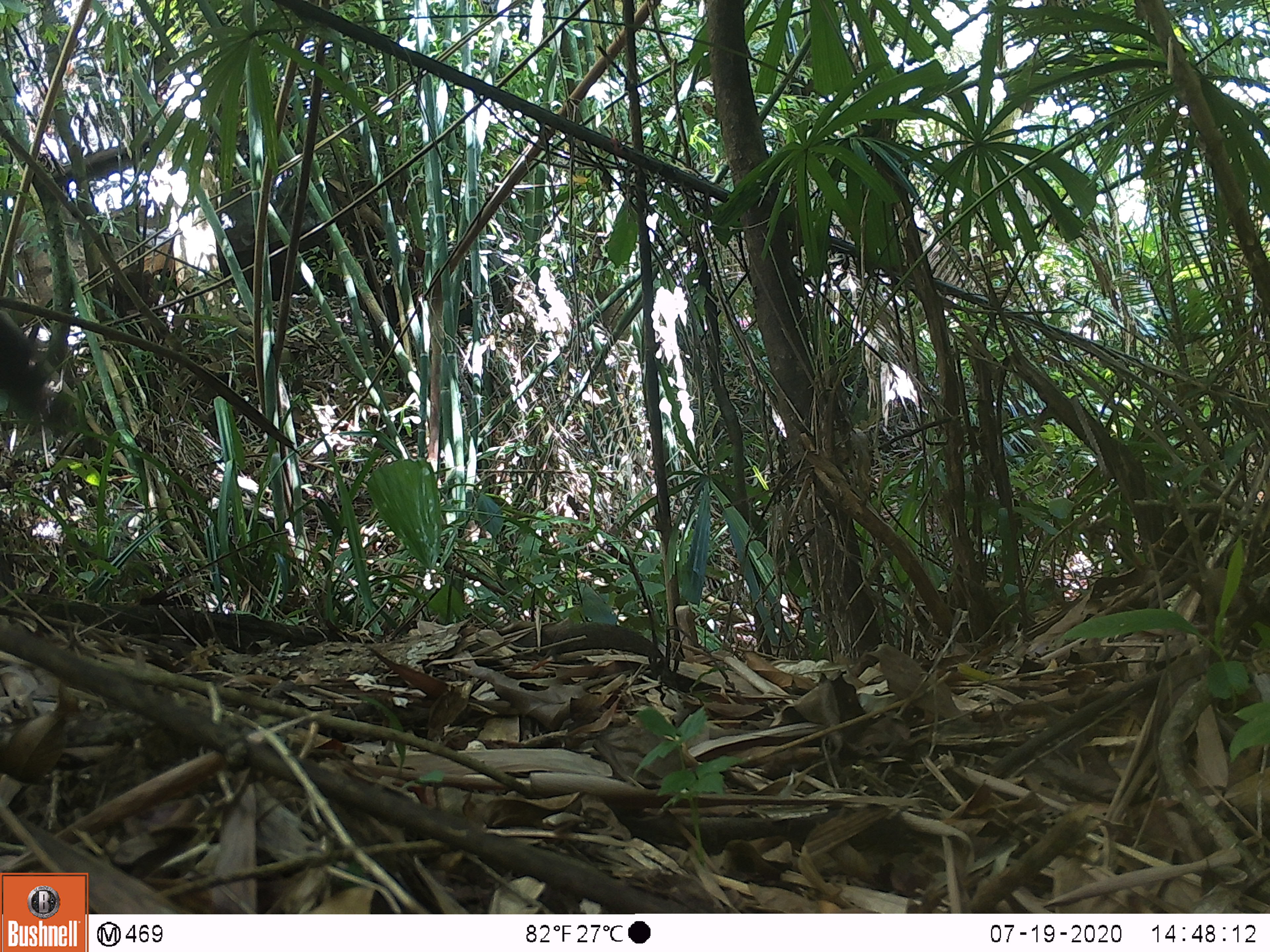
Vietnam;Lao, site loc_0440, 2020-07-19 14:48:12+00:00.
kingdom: Animalia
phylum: Chordata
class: Mammalia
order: Carnivora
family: Mustelidae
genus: Martes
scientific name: Martes flavigula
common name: yellow-throated marten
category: yellow throated marten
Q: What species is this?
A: Yellow throated marten (yellow-throated marten) (Martes flavigula).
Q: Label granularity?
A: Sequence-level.